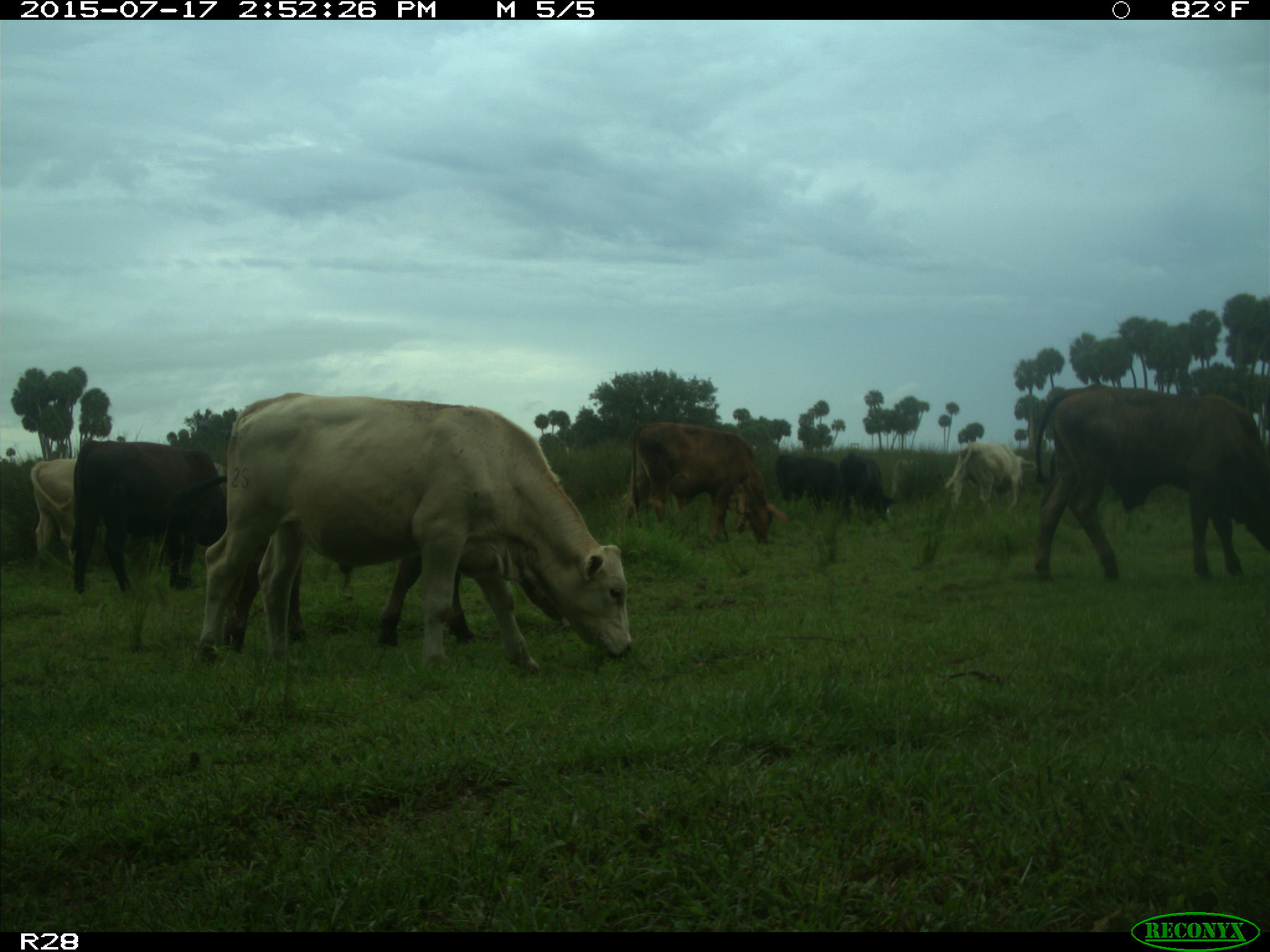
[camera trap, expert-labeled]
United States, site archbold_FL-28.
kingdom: Animalia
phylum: Chordata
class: Mammalia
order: Artiodactyla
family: Bovidae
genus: Bos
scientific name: Bos taurus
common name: domestic cow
Bos taurus (domestic cow).